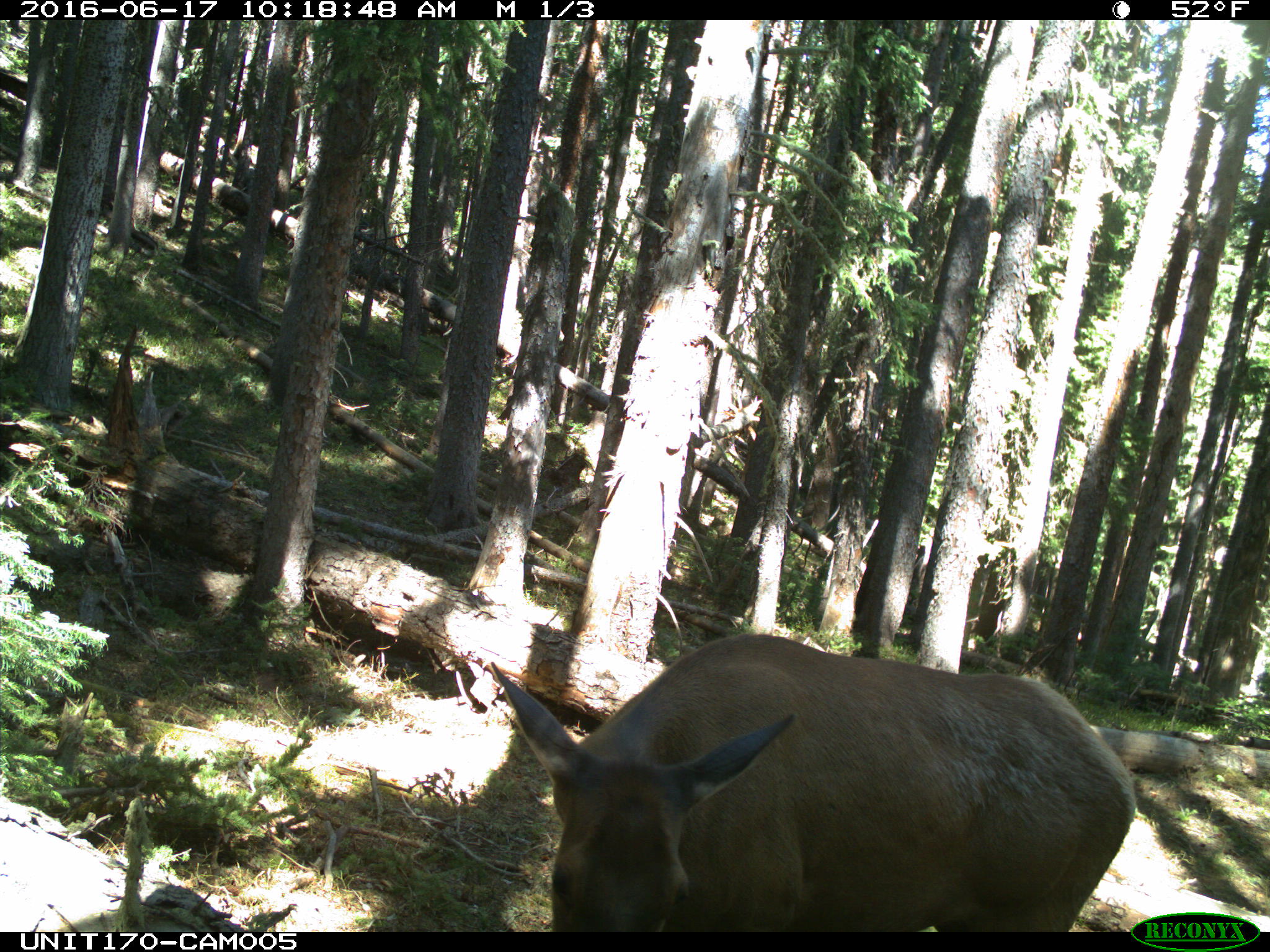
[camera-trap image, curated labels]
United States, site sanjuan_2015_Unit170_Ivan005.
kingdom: Animalia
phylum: Chordata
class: Mammalia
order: Artiodactyla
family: Cervidae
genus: Cervus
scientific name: Cervus elaphus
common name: red deer